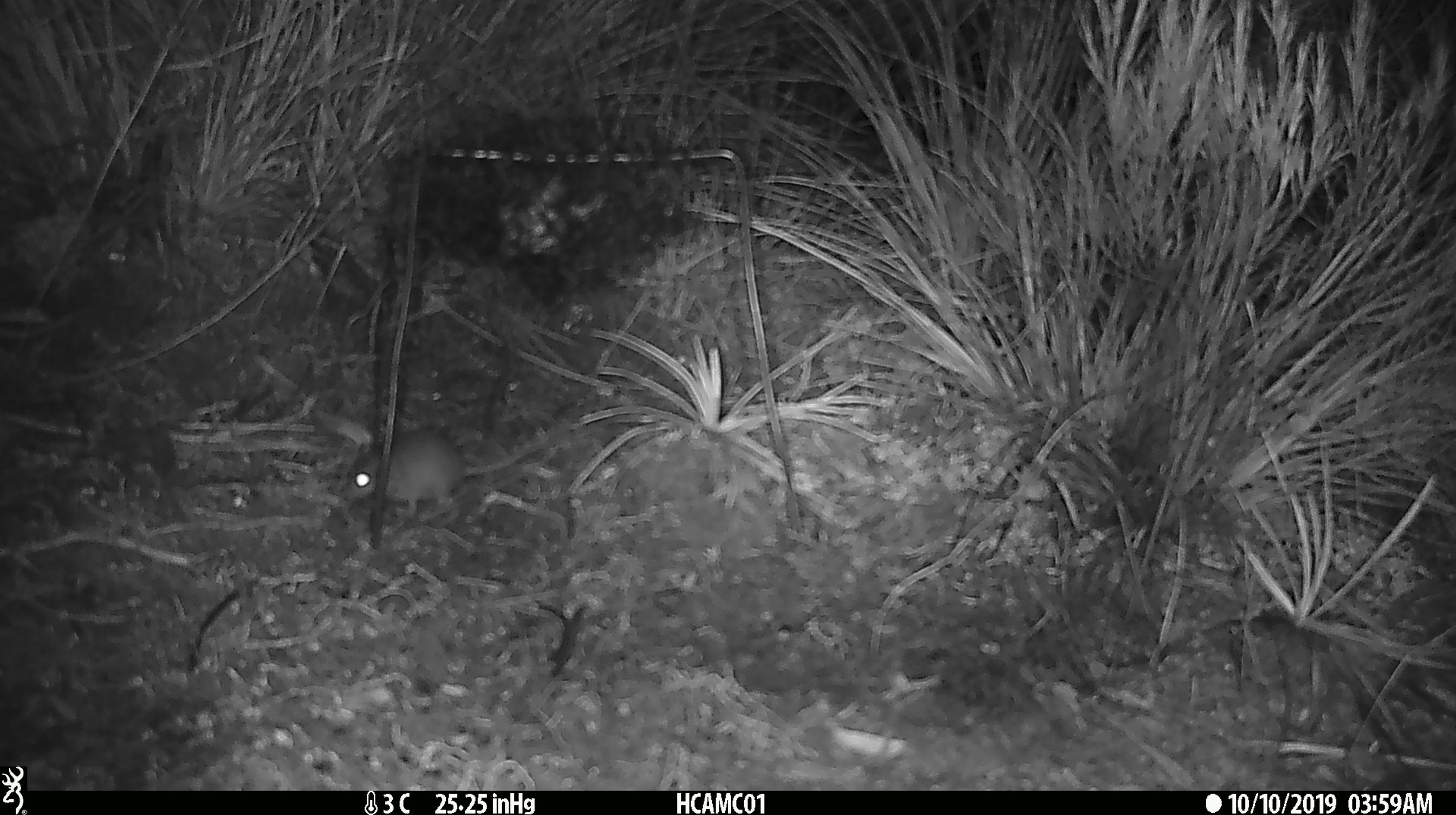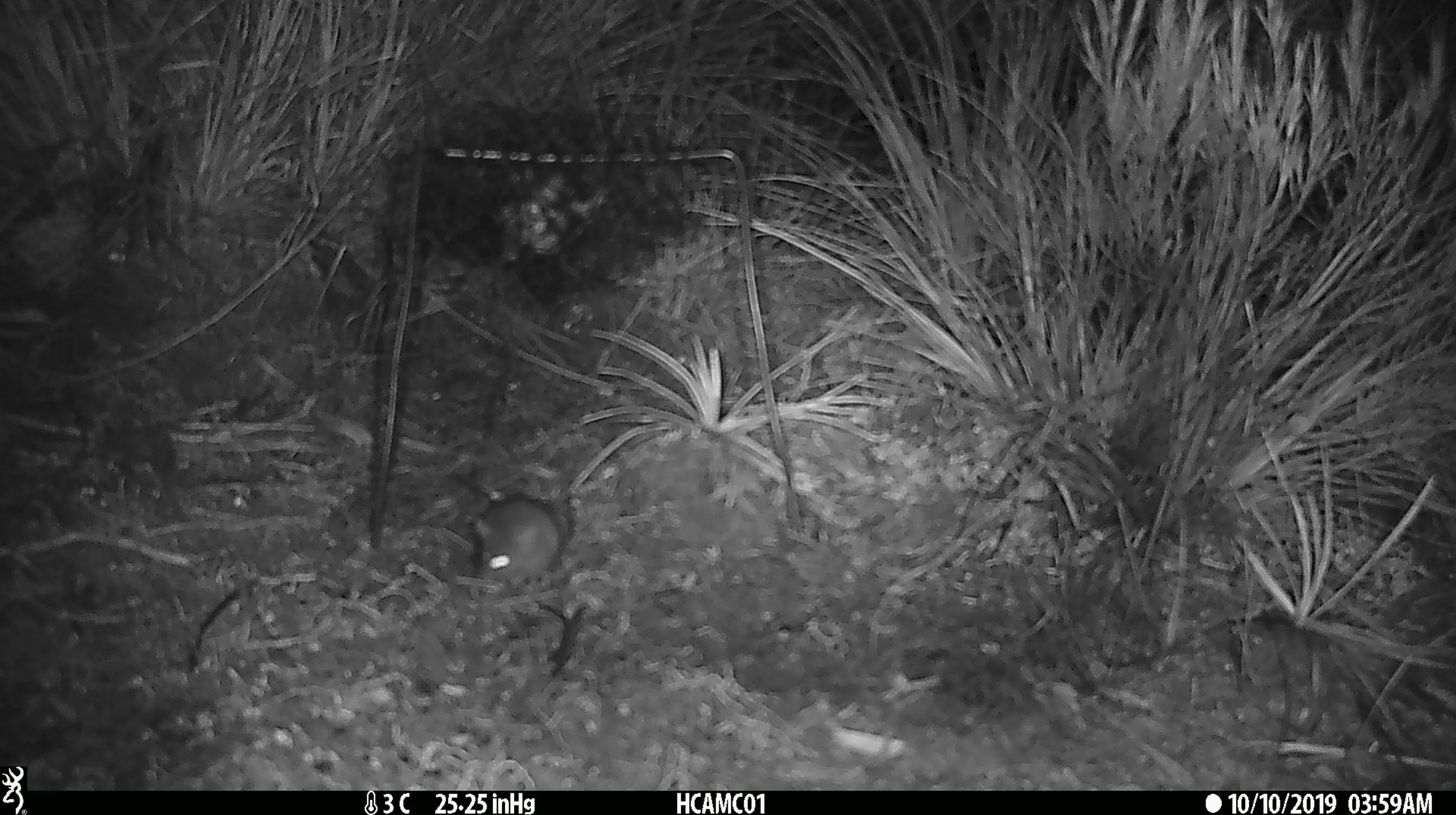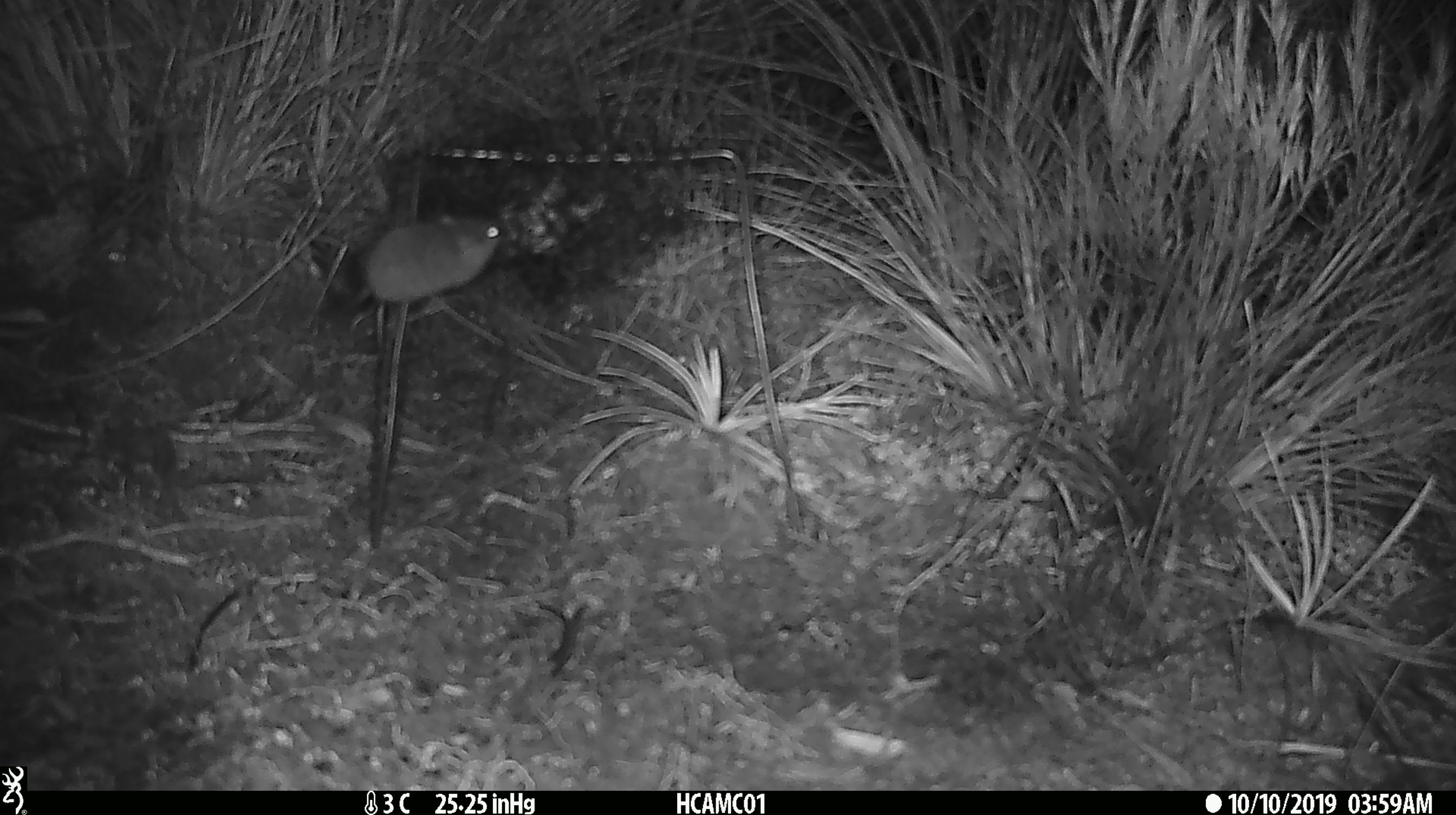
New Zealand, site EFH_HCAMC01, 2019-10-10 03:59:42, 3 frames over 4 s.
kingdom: Animalia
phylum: Chordata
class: Mammalia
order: Rodentia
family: Muridae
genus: Mus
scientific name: Mus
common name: mouse